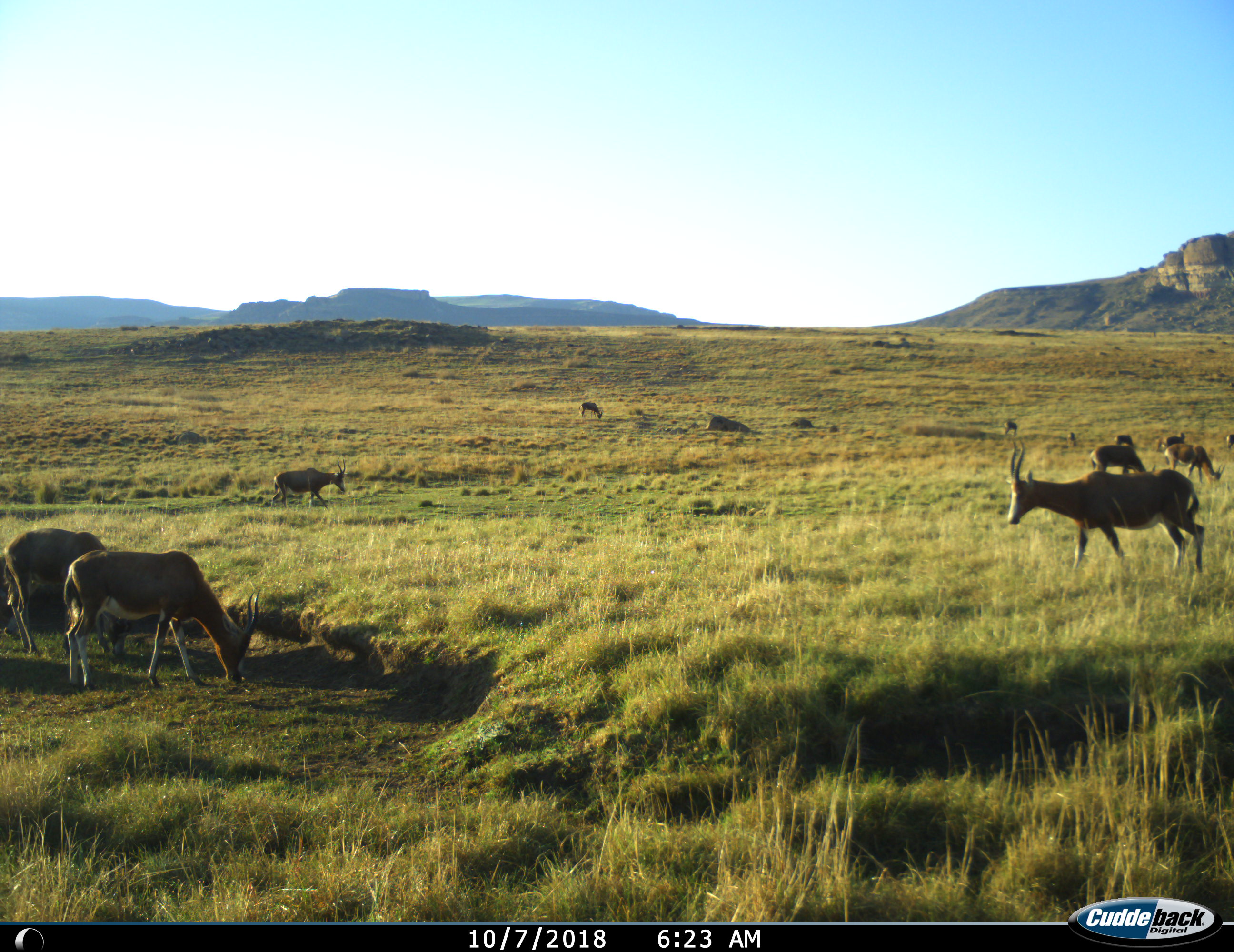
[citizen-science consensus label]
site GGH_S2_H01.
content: unidentified animal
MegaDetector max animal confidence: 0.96